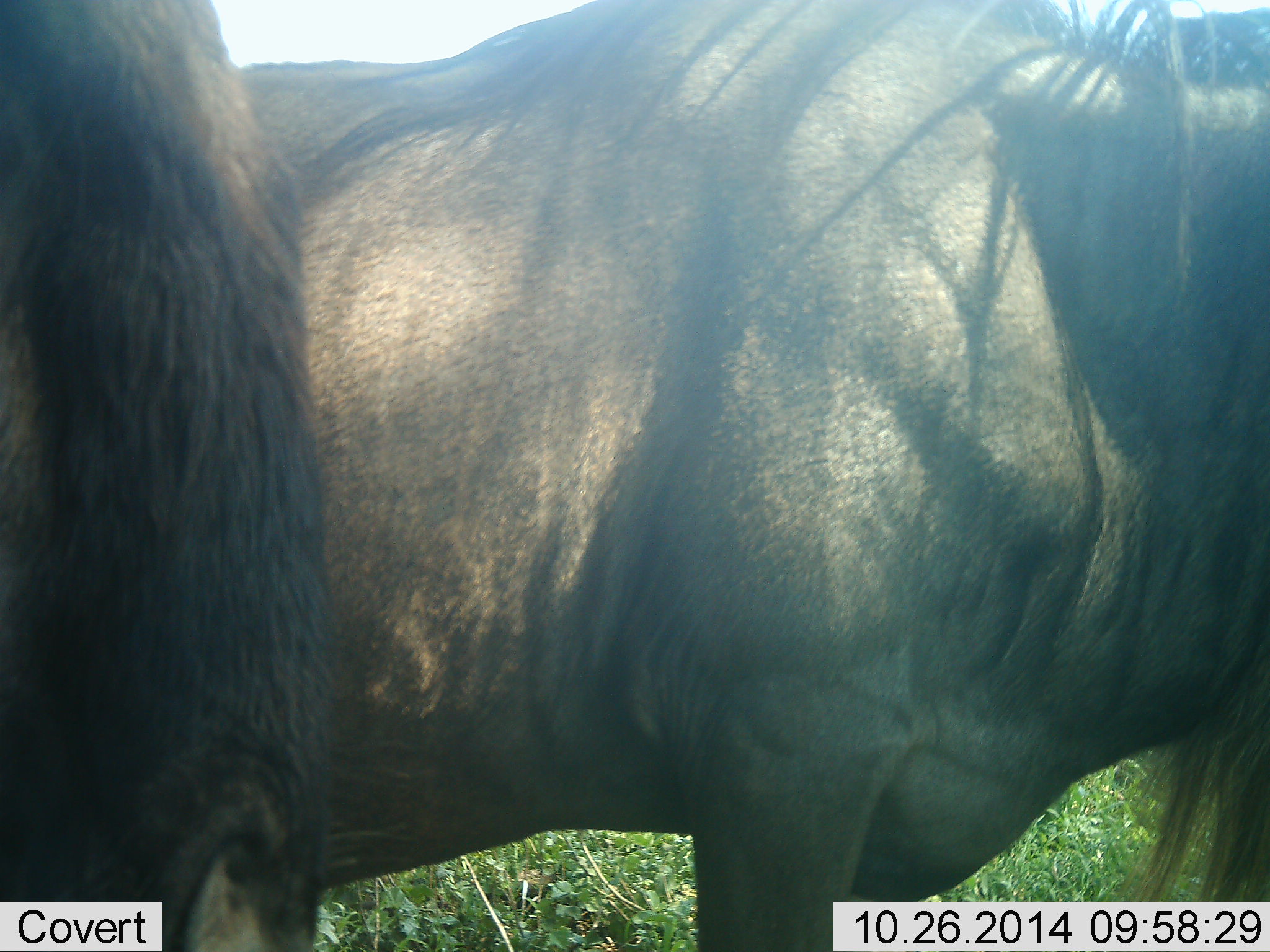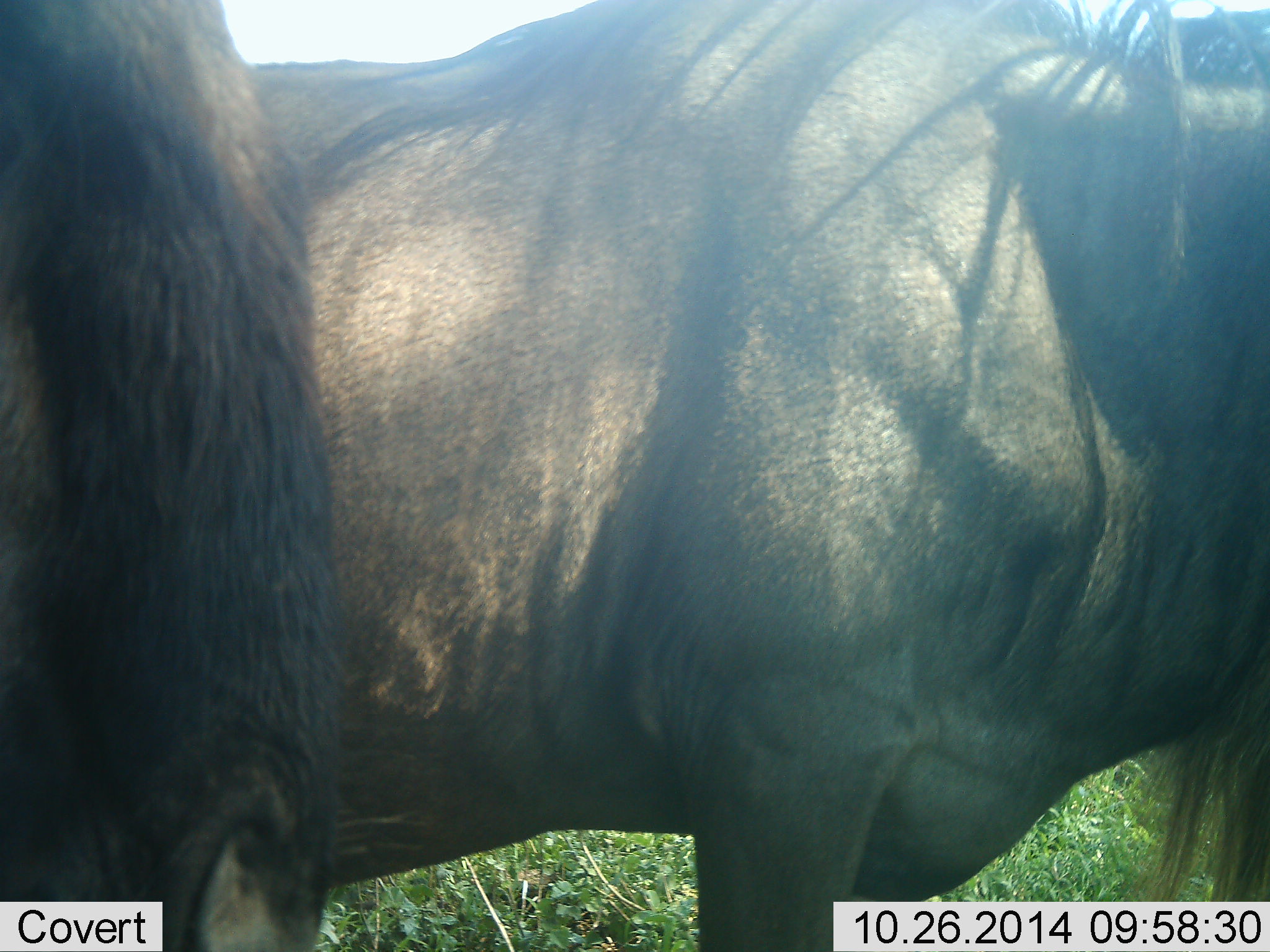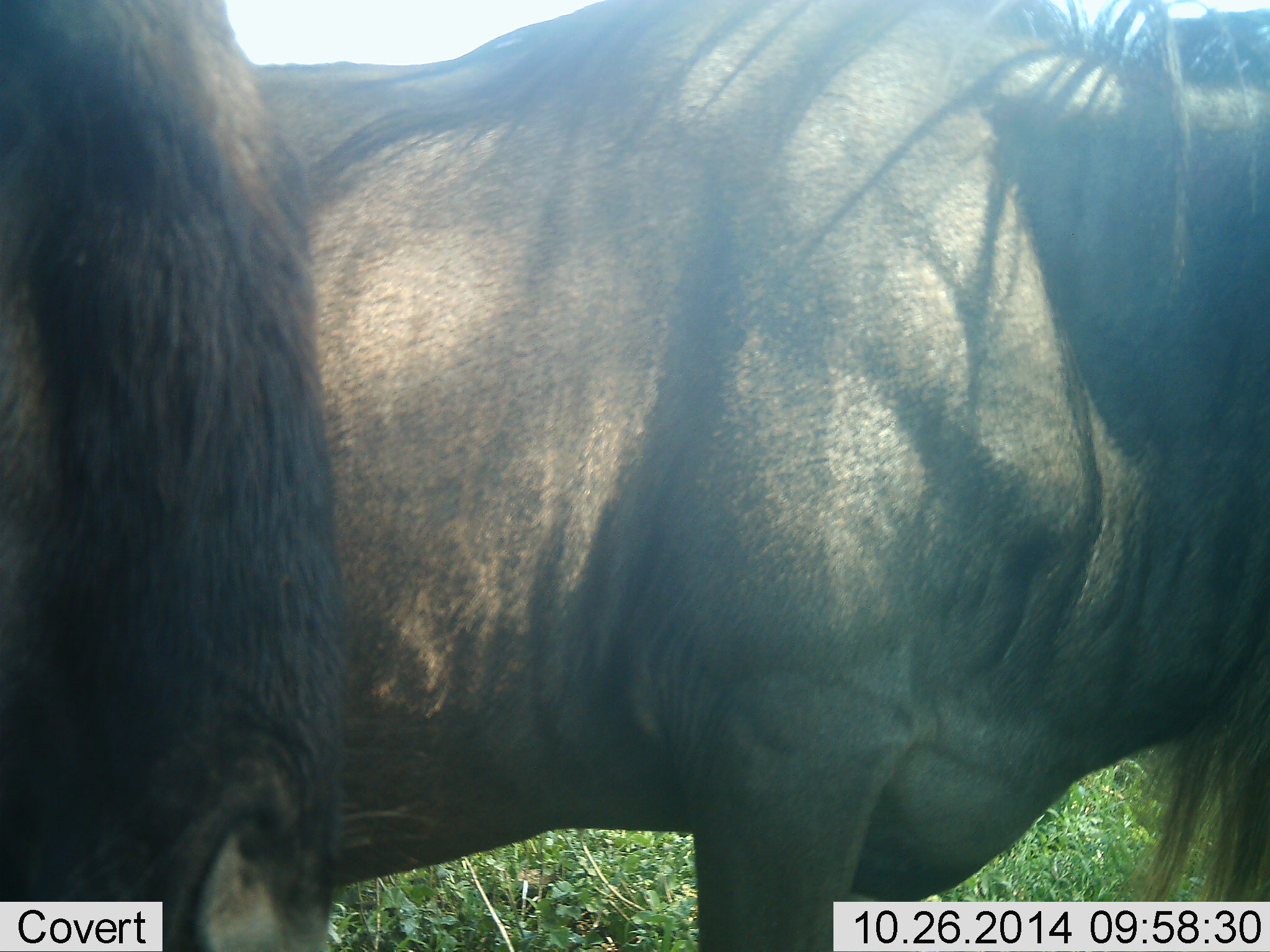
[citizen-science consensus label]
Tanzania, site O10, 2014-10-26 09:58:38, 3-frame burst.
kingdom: Animalia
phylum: Chordata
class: Mammalia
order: Artiodactyla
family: Bovidae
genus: Connochaetes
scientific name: Connochaetes taurinus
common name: blue wildebeest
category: wildebeest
Wildebeest (blue wildebeest) (Connochaetes taurinus), count 2. Behavior (volunteer vote fractions): standing 100%, resting 0%, moving 0%, interacting 0%. Young present (vote fraction): 0%. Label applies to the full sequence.